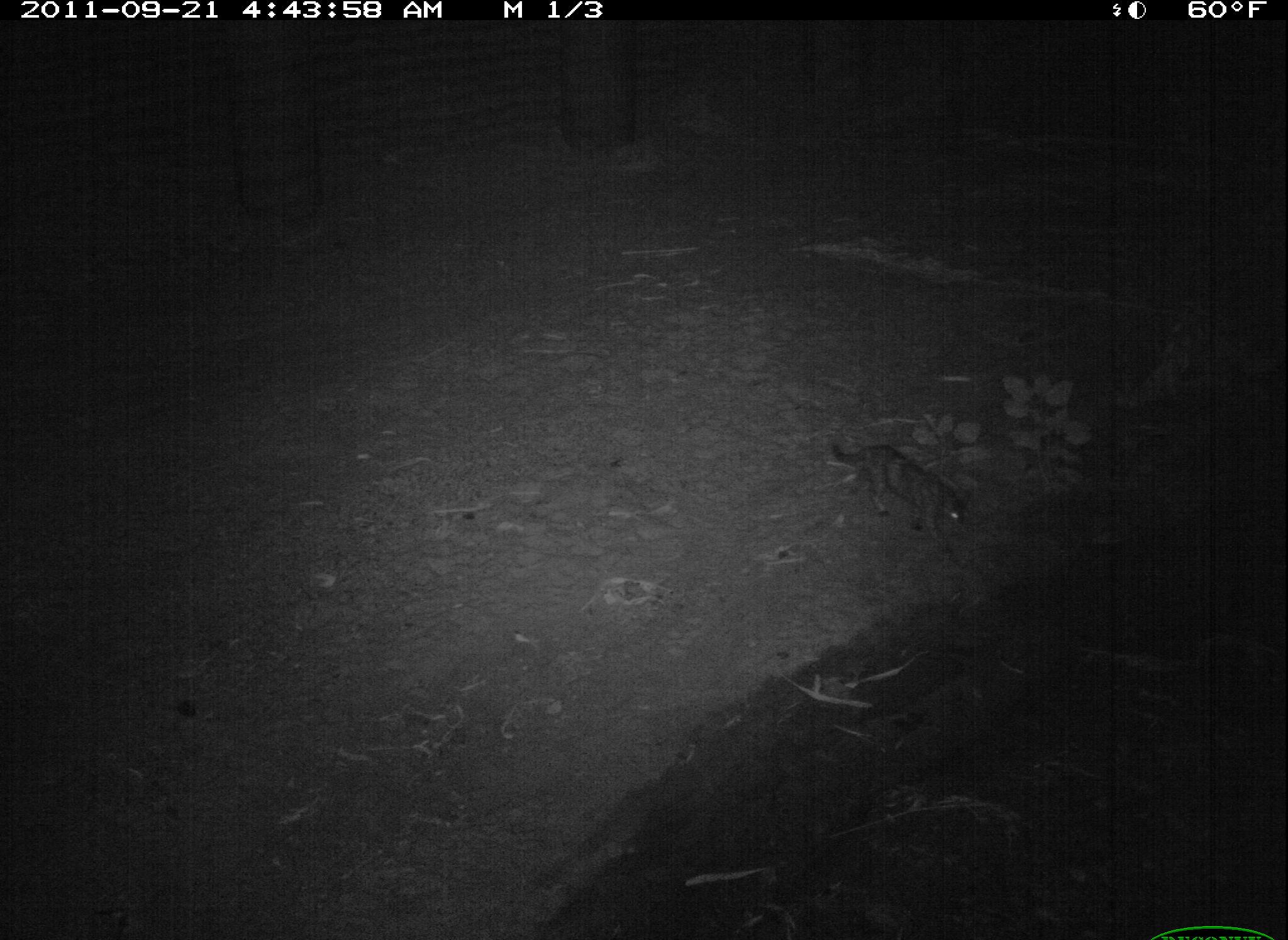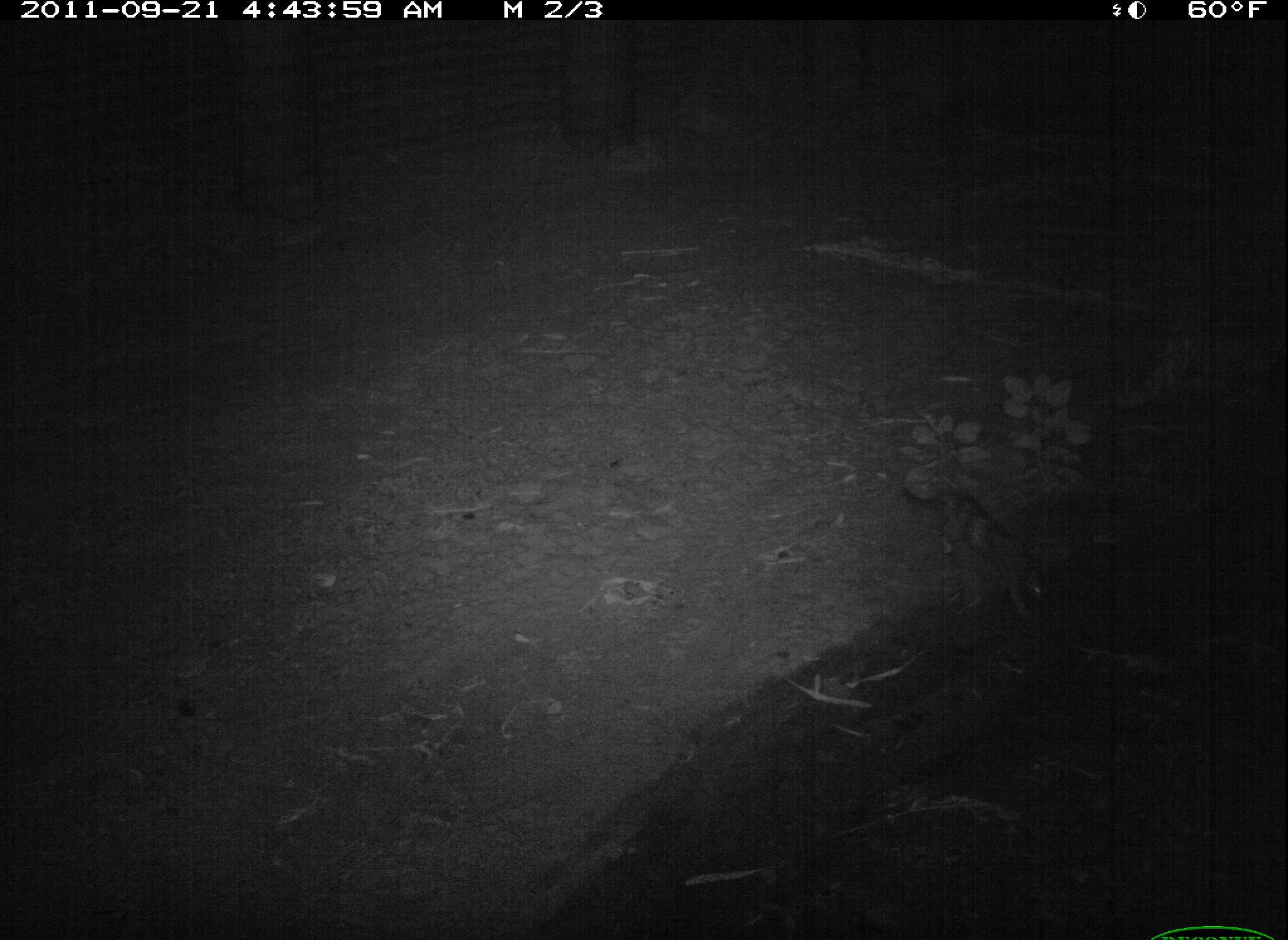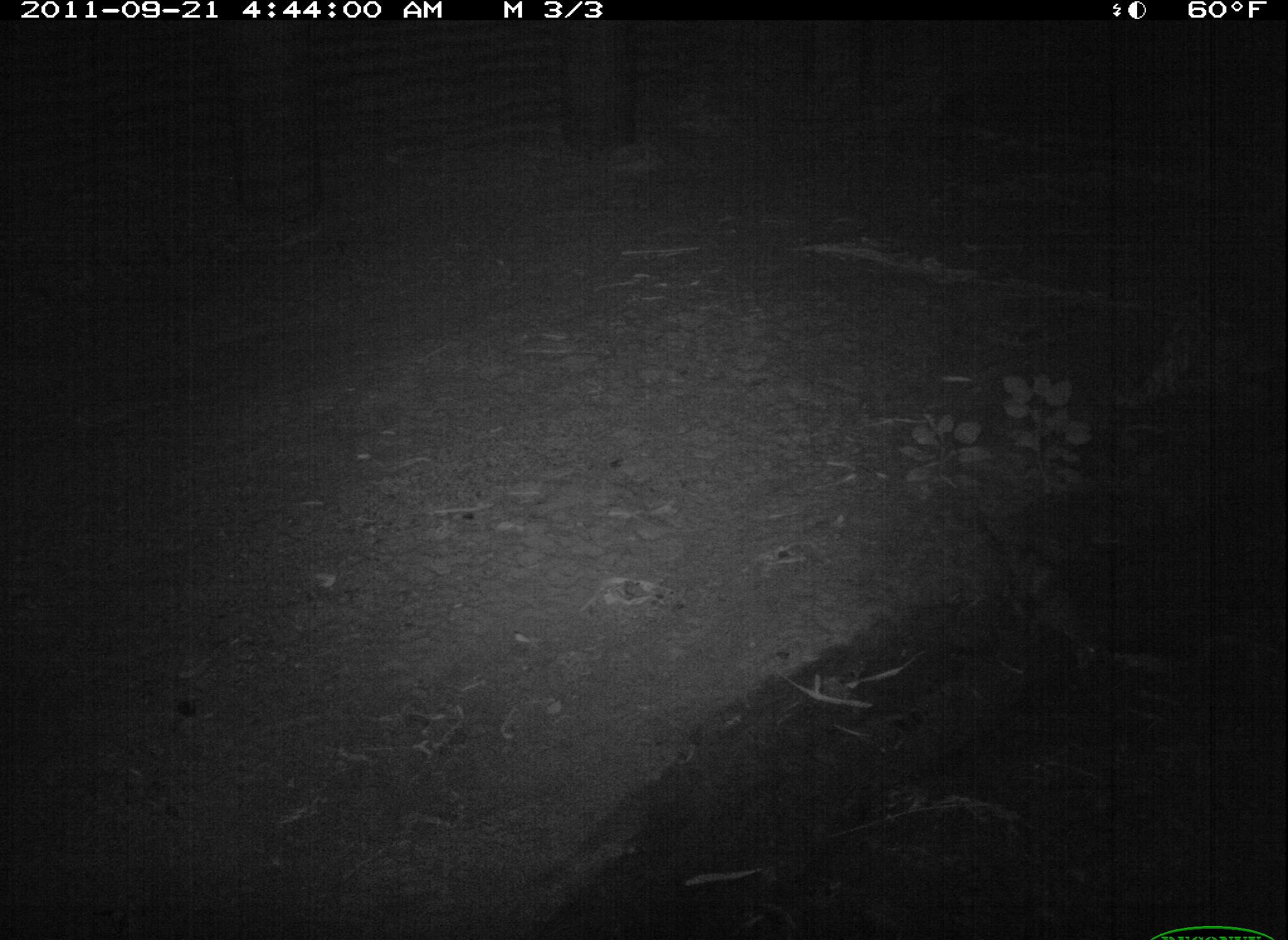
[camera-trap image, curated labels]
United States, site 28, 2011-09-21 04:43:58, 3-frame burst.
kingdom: Animalia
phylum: Chordata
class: Mammalia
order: Carnivora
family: Felidae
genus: Felis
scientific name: Felis catus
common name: cat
Cat (Felis catus).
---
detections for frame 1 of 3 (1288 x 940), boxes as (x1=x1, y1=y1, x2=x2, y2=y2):
cat: (x1=834, y1=425, x2=989, y2=572)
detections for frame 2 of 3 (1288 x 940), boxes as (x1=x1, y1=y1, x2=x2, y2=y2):
cat: (x1=900, y1=469, x2=1075, y2=636)